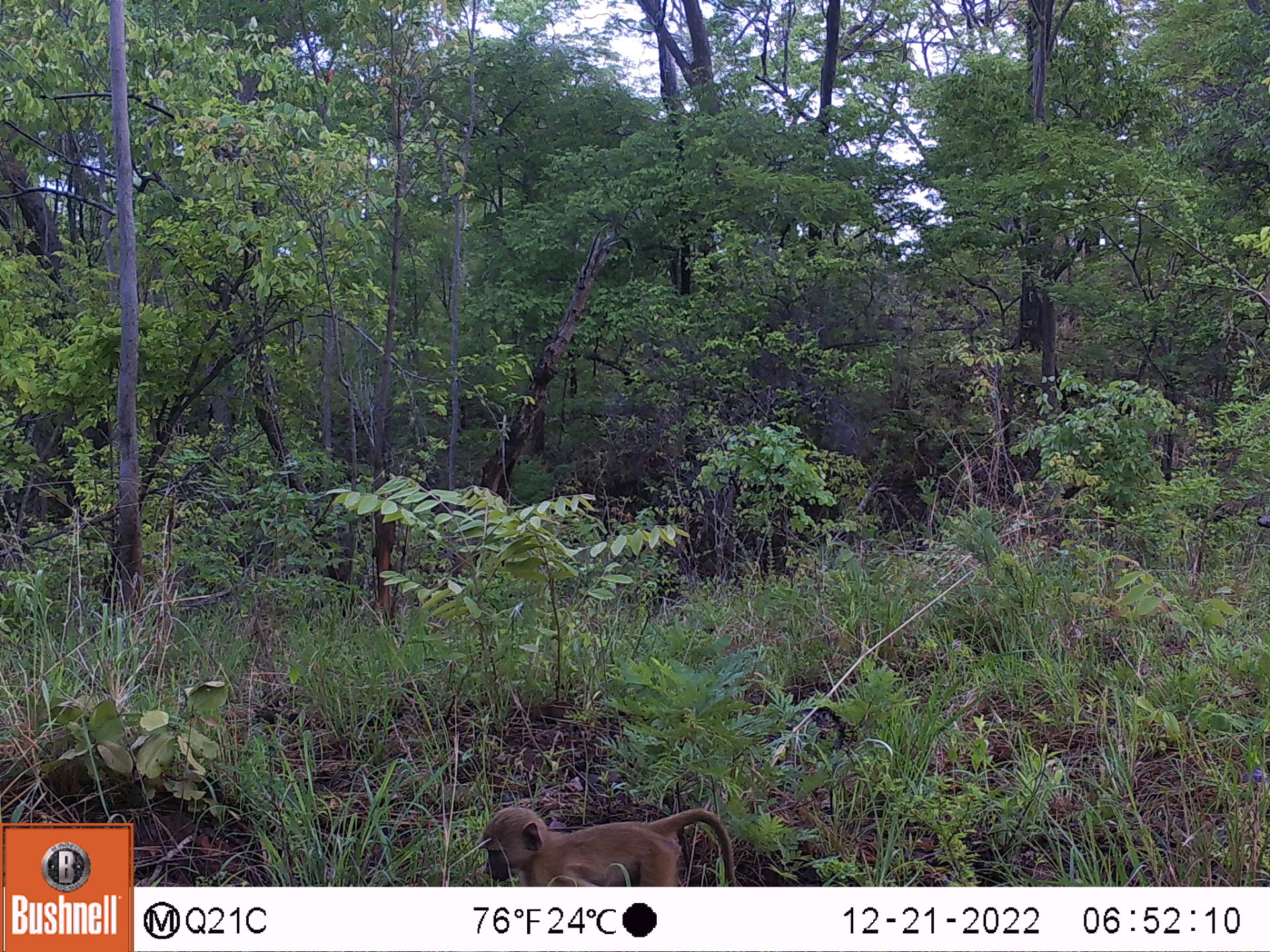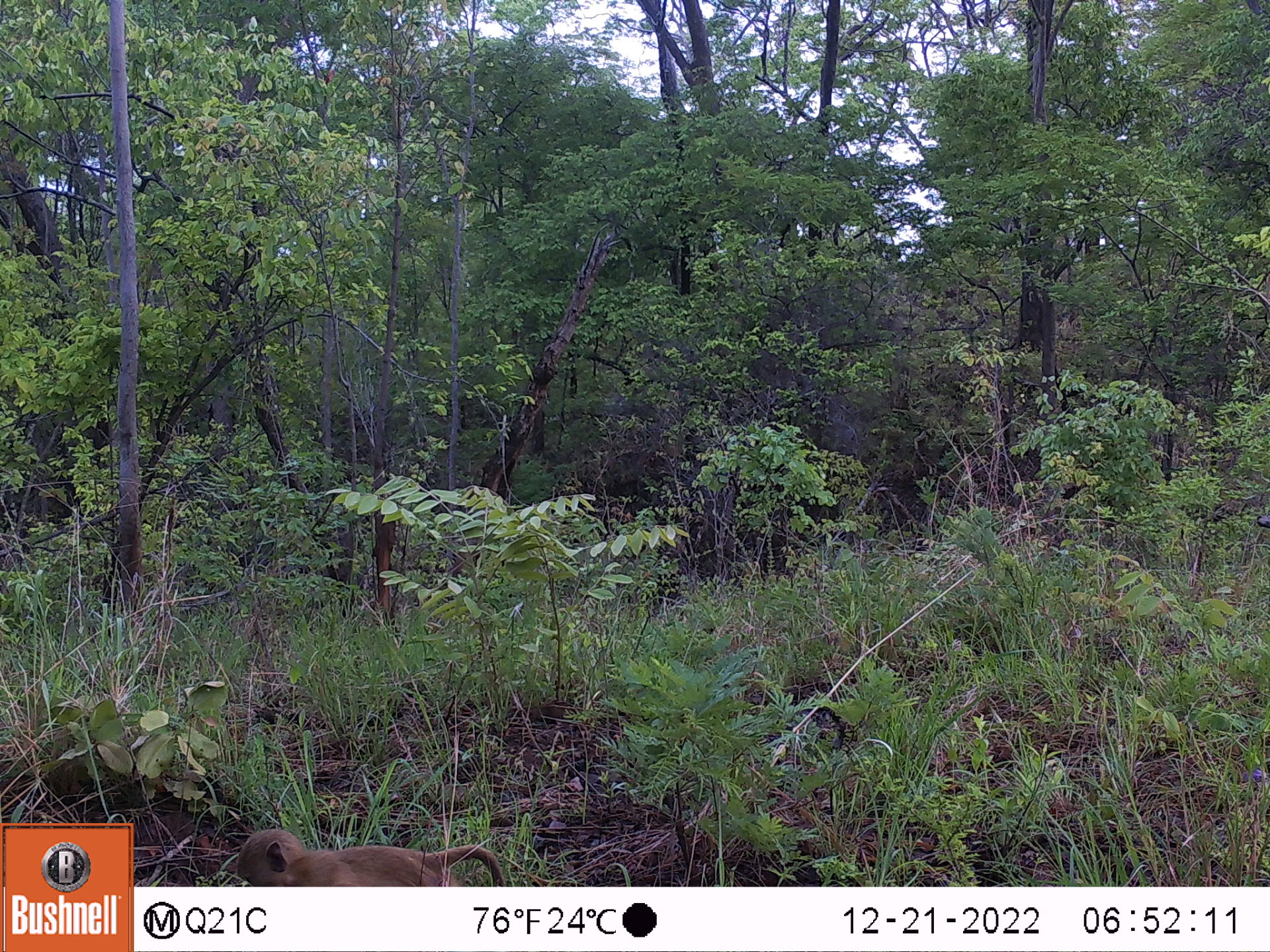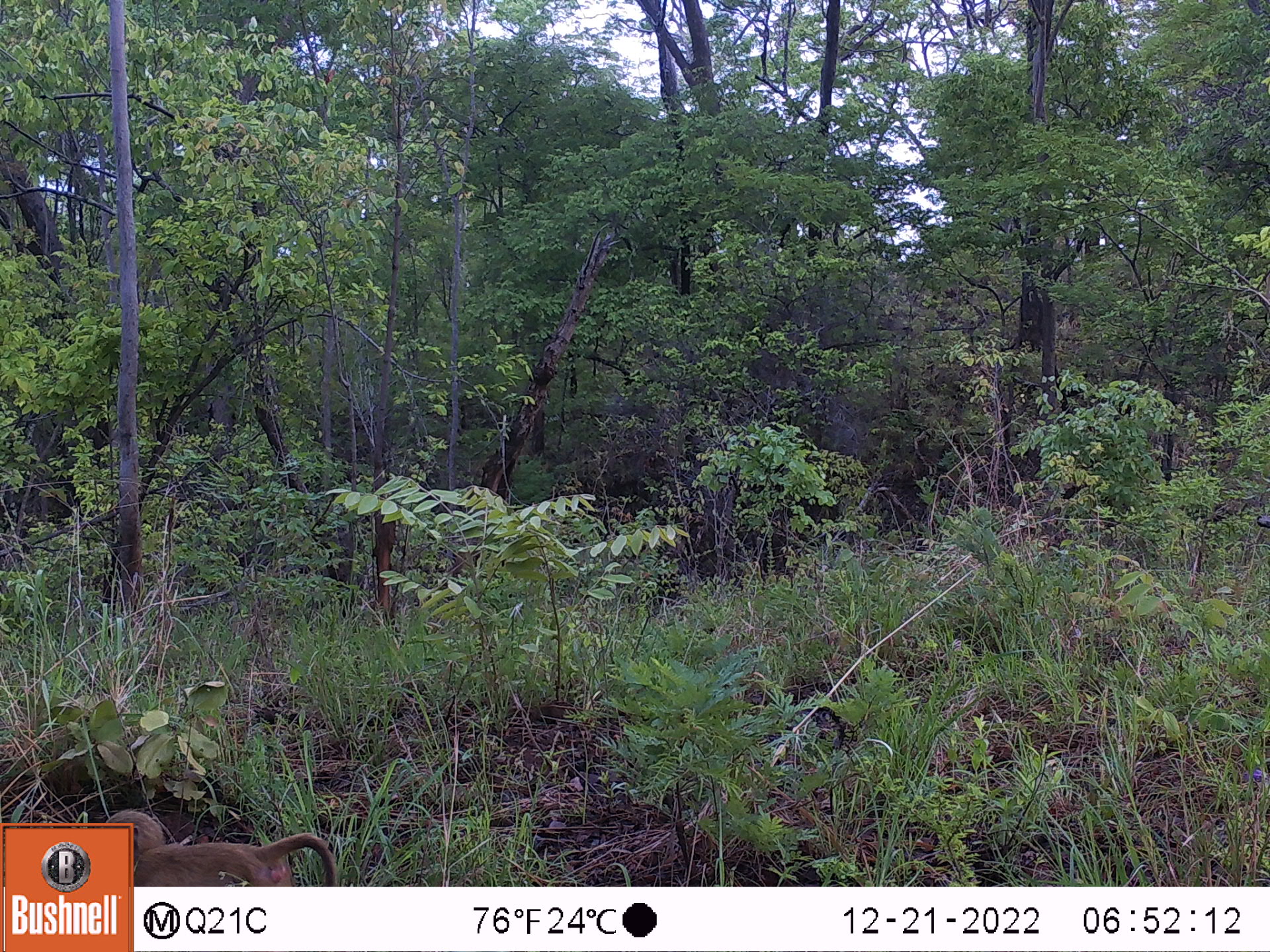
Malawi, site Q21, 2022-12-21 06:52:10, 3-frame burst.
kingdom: Animalia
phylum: Chordata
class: Mammalia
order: Primates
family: Cercopithecidae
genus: Papio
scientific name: Papio cynocephalus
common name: yellow baboon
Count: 1.